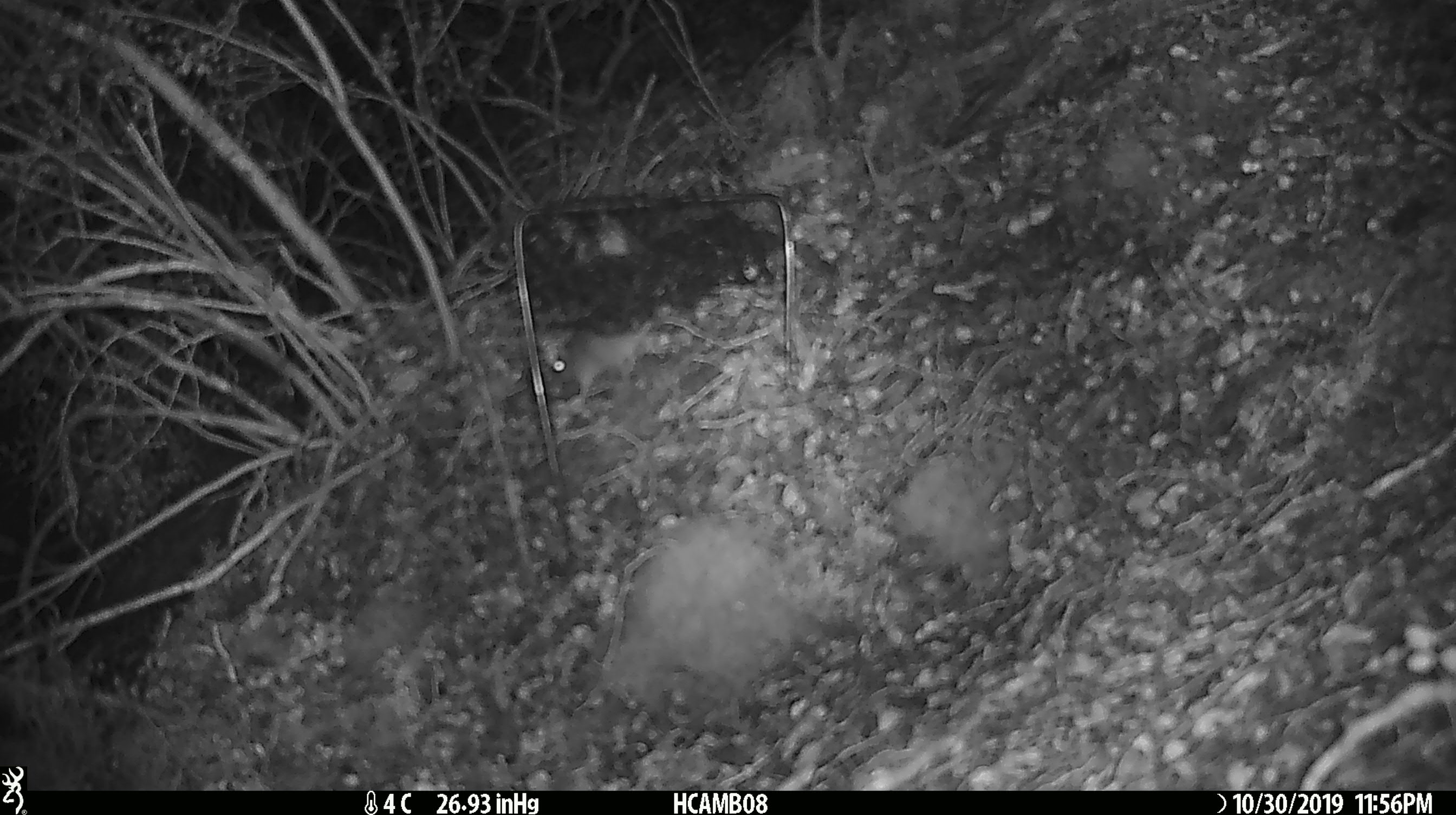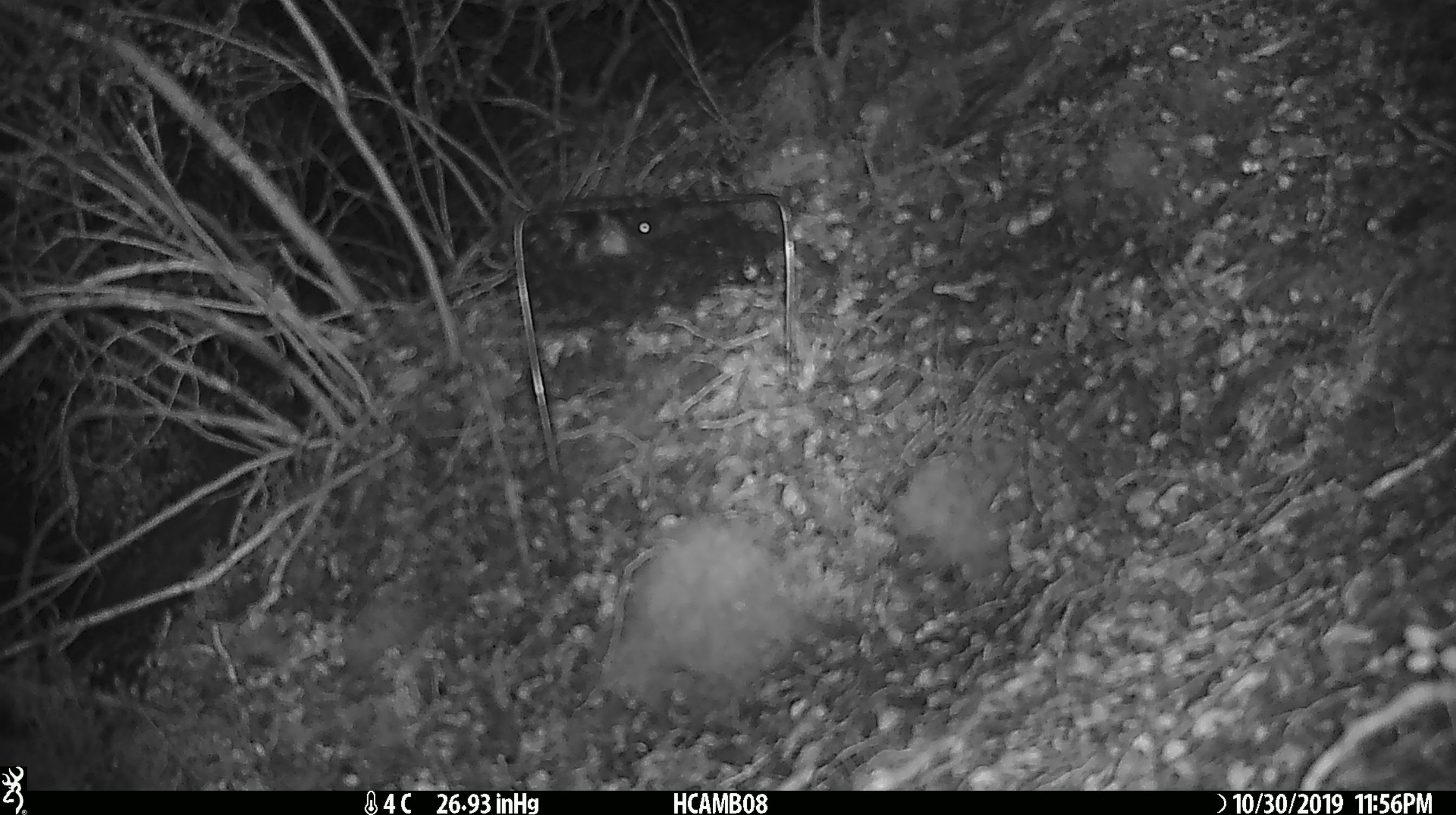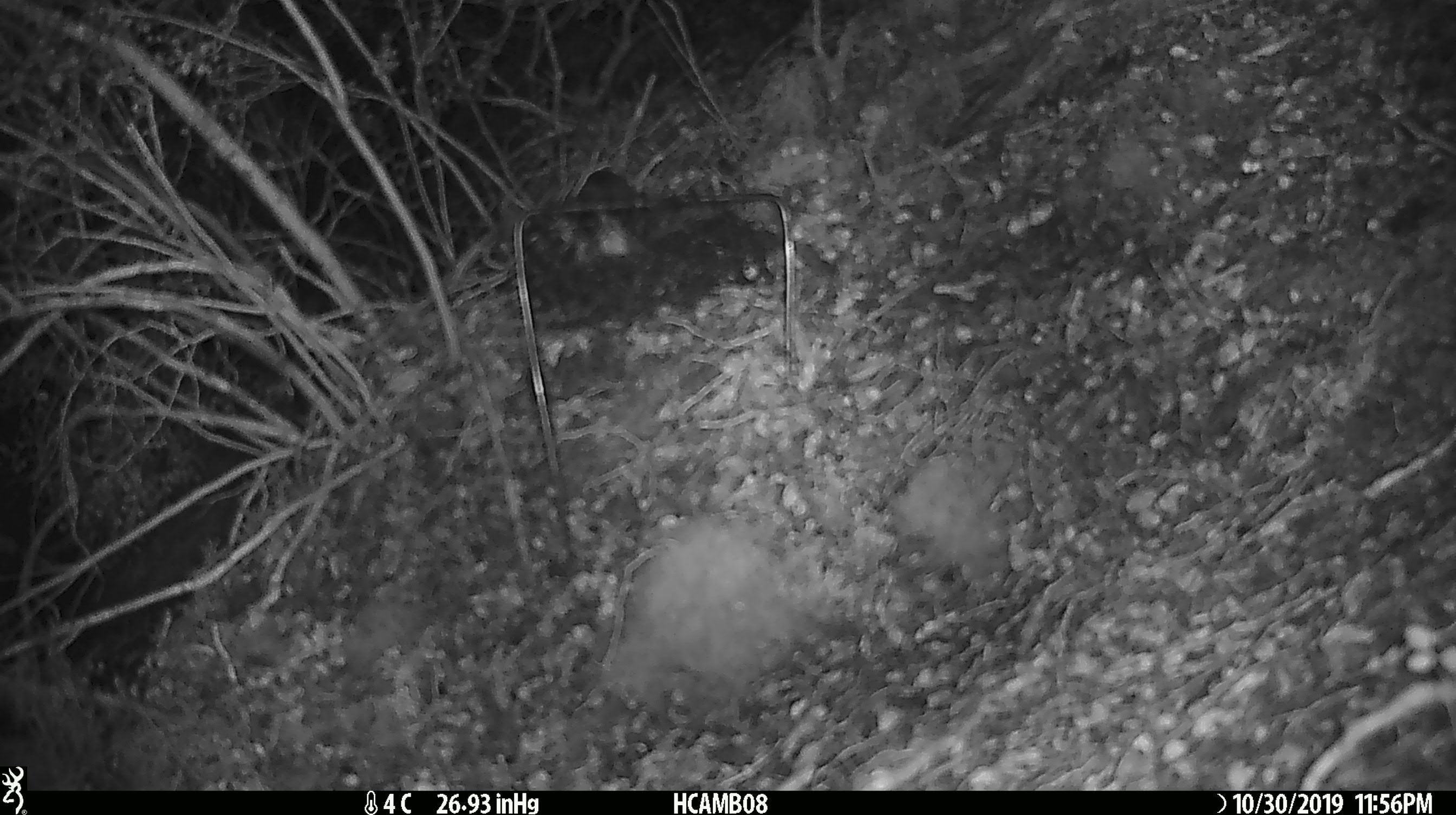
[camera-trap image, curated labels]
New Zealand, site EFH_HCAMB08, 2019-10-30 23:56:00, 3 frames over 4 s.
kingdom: Animalia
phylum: Chordata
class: Mammalia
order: Rodentia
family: Muridae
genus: Mus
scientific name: Mus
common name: mouse